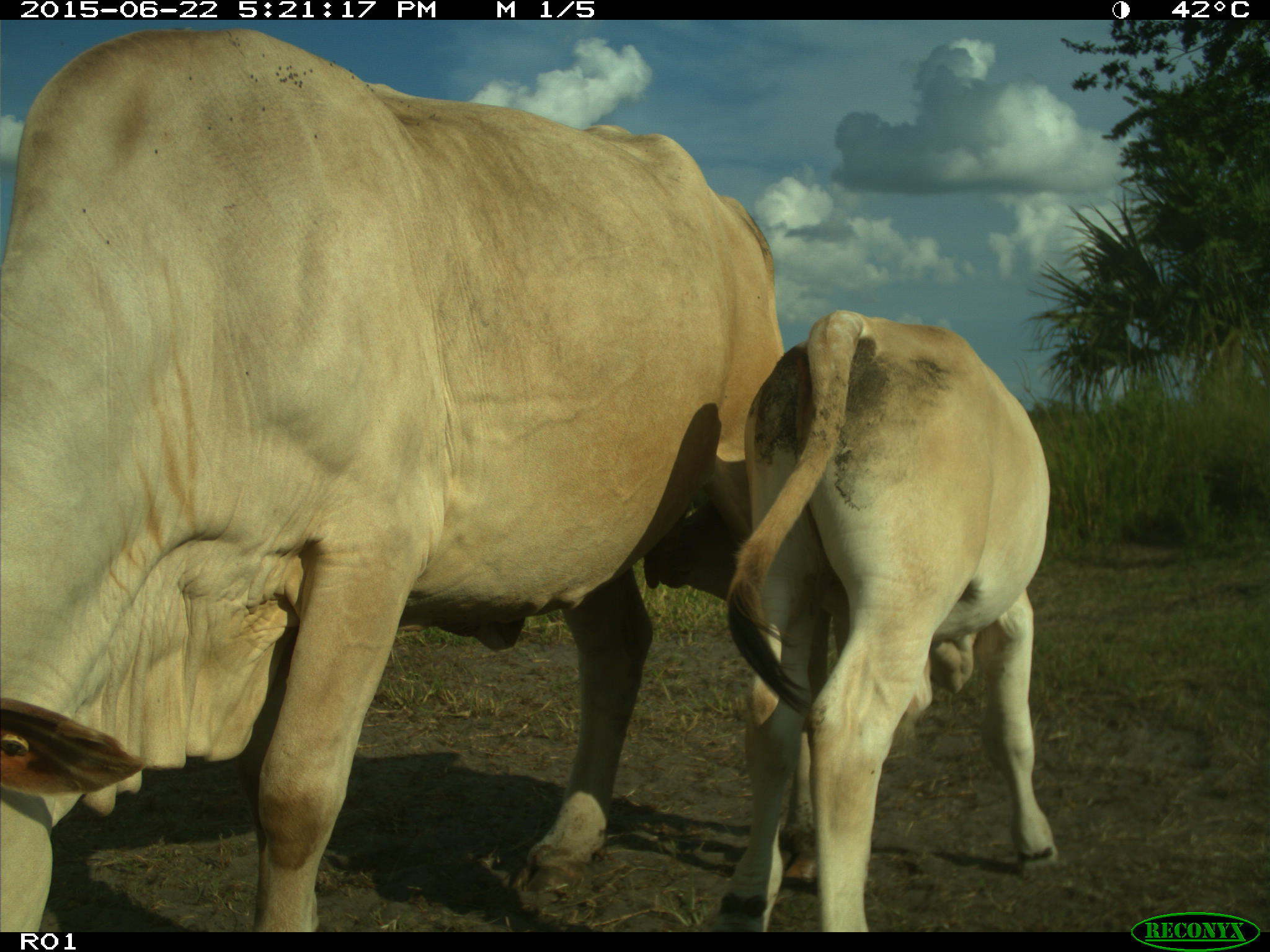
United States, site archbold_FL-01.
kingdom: Animalia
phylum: Chordata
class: Mammalia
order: Artiodactyla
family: Bovidae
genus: Bos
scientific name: Bos taurus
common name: domestic cow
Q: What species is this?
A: Bos taurus (domestic cow).